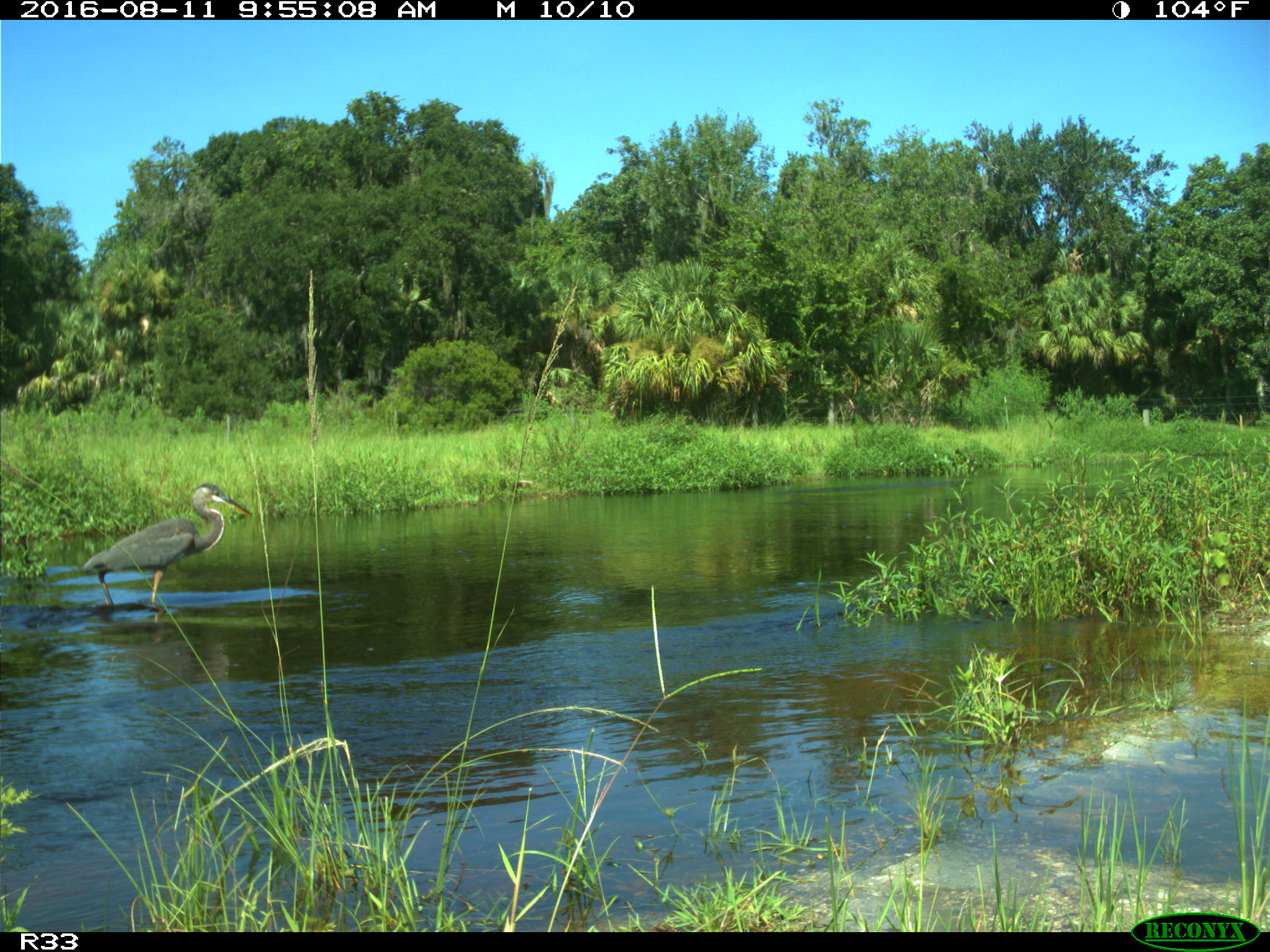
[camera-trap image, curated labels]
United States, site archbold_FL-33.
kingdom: Animalia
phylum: Chordata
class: Aves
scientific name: Aves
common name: birds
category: unidentified bird